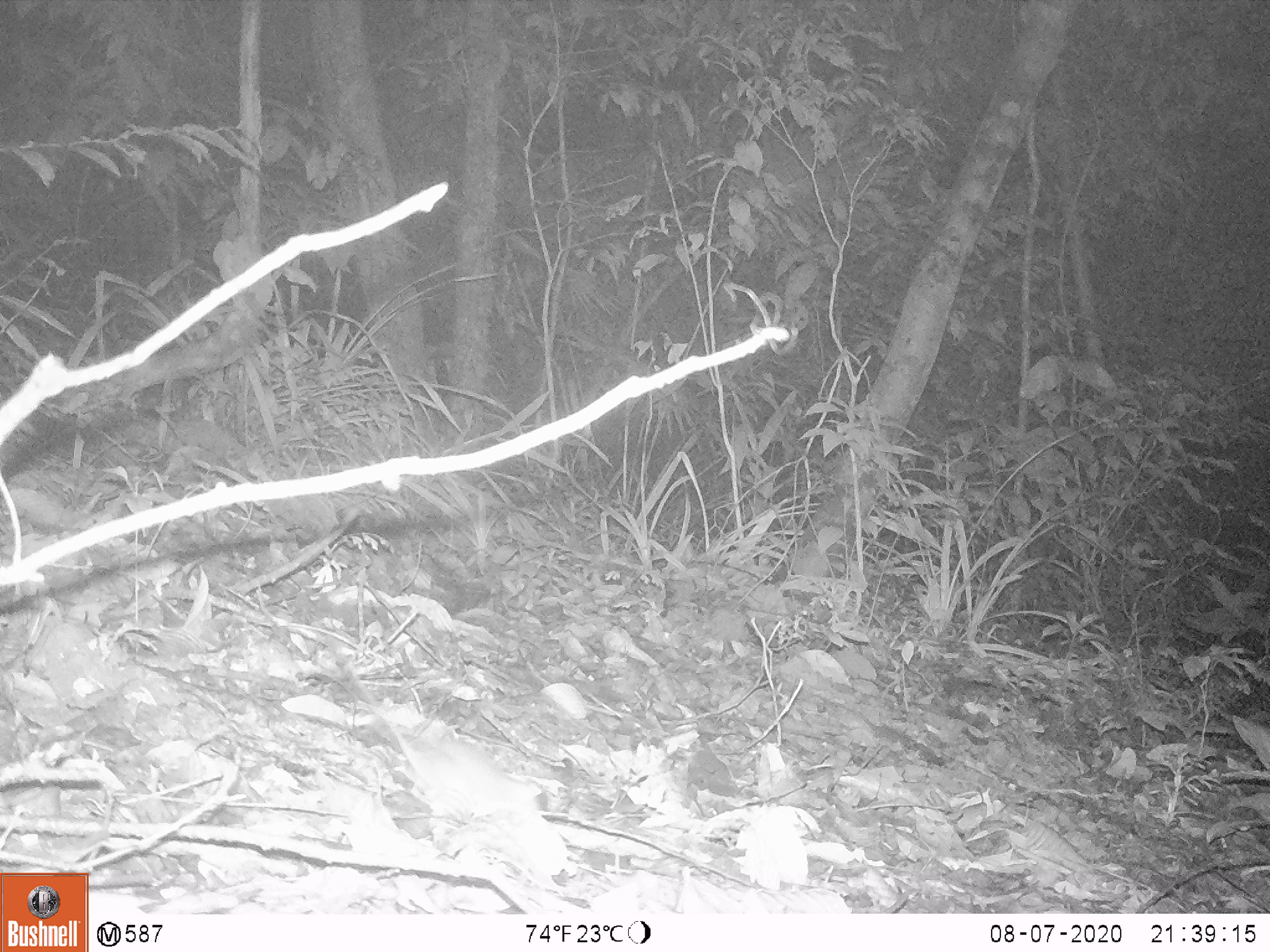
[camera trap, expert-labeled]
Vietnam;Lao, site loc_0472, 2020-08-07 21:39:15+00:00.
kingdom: Animalia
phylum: Chordata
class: Mammalia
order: Rodentia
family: Muridae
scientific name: Muridae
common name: old-world mice and rats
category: unidentified murid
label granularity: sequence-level